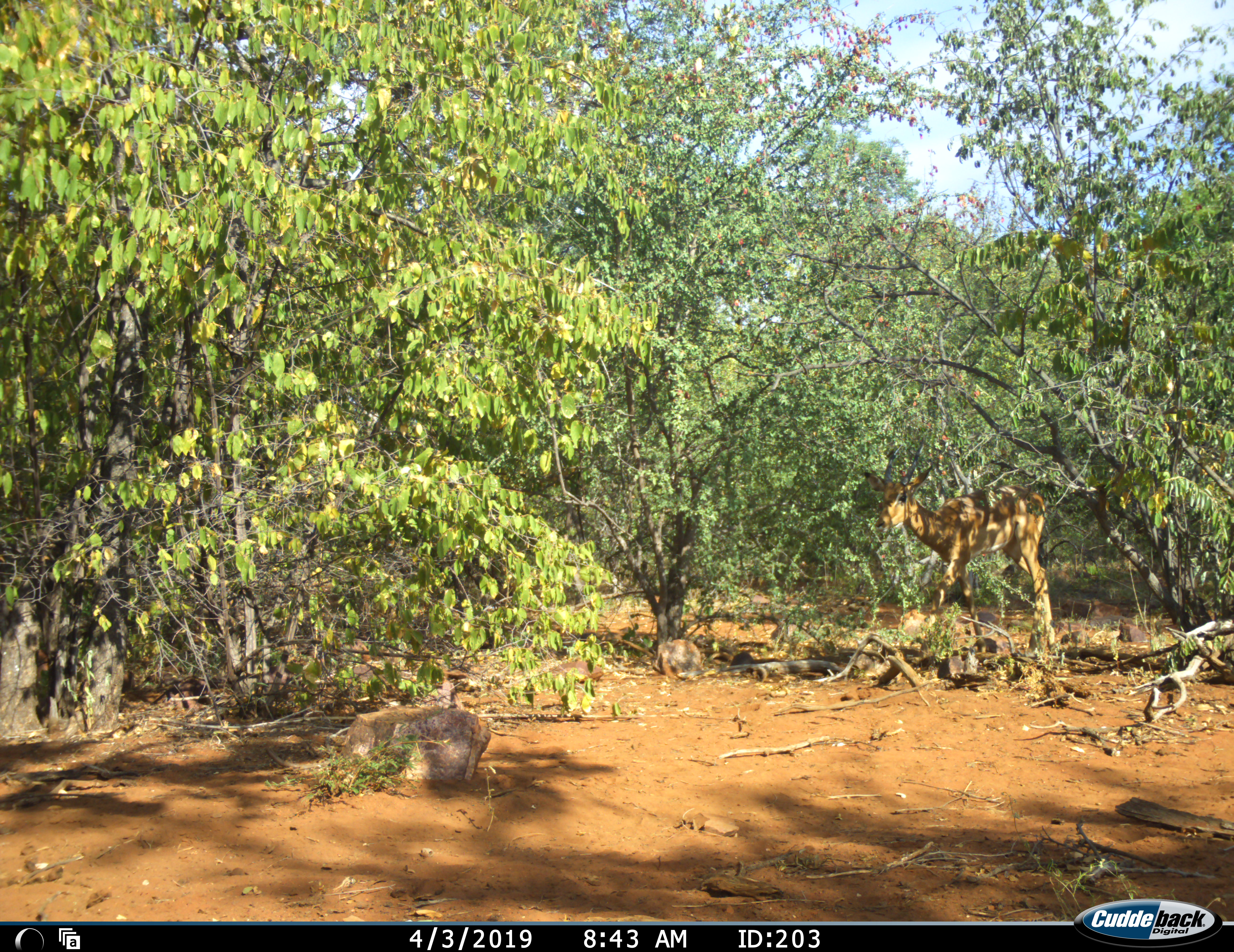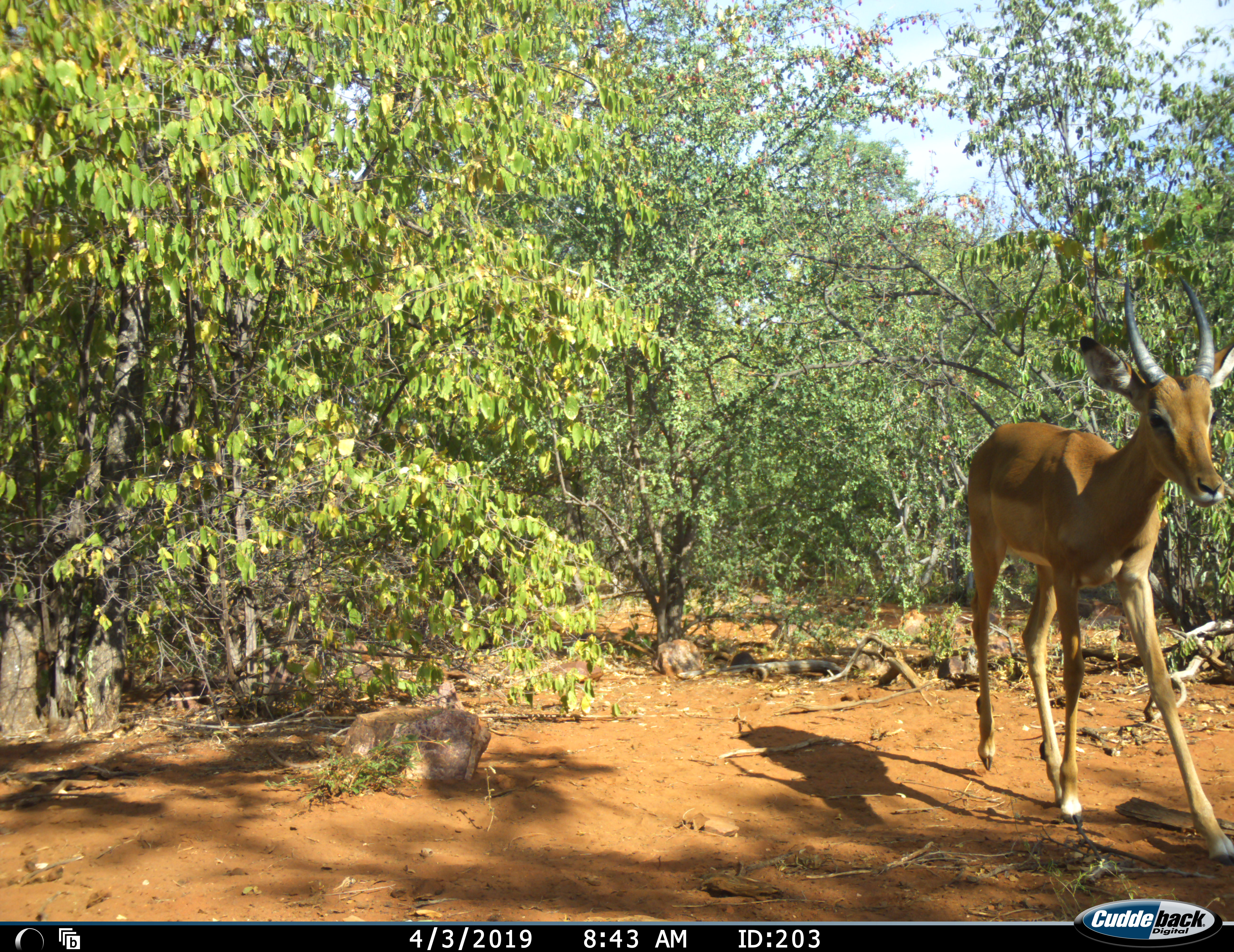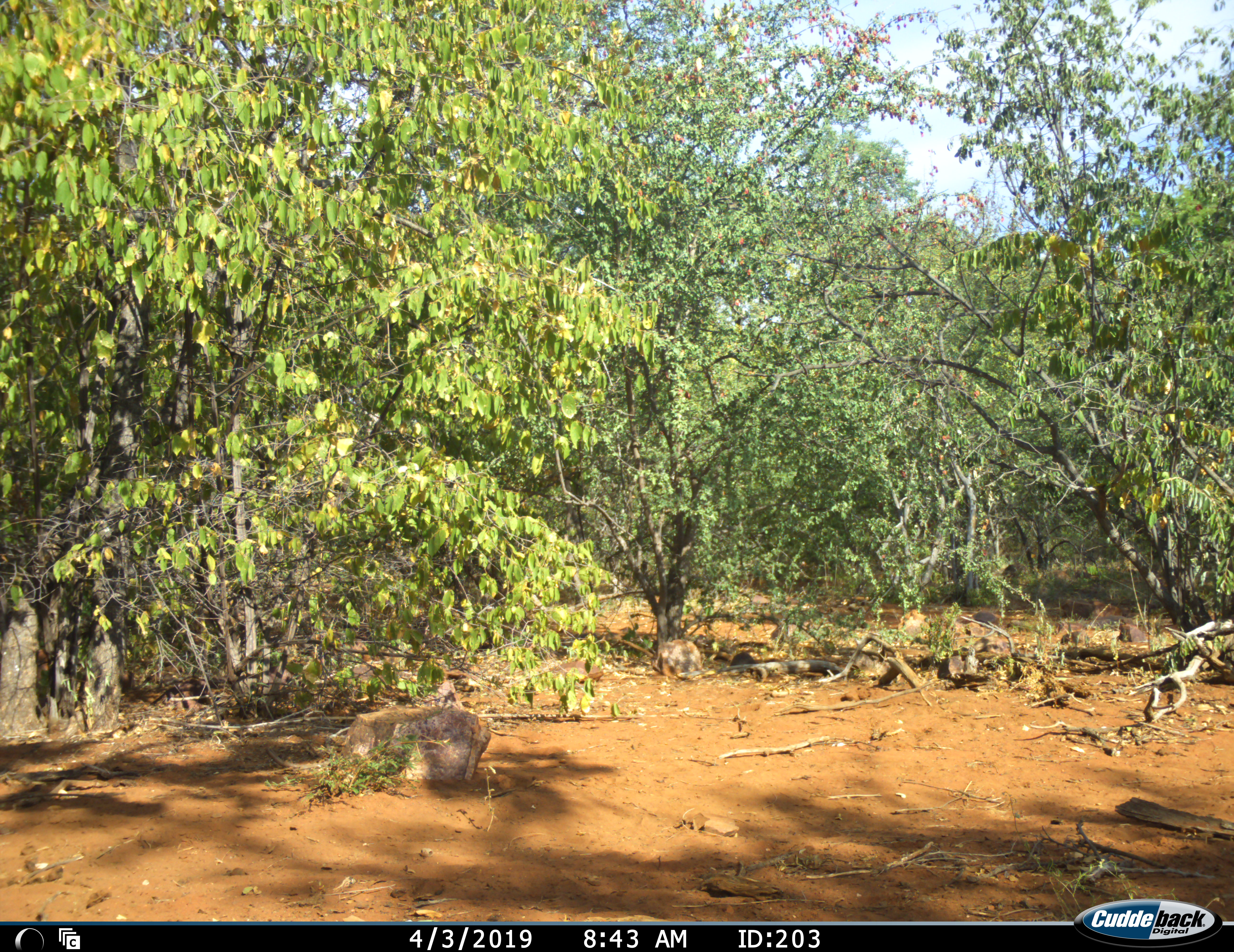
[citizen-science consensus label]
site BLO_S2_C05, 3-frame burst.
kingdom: Animalia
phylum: Chordata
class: Mammalia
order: Artiodactyla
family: Bovidae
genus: Aepyceros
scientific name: Aepyceros melampus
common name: impala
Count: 1.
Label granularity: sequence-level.